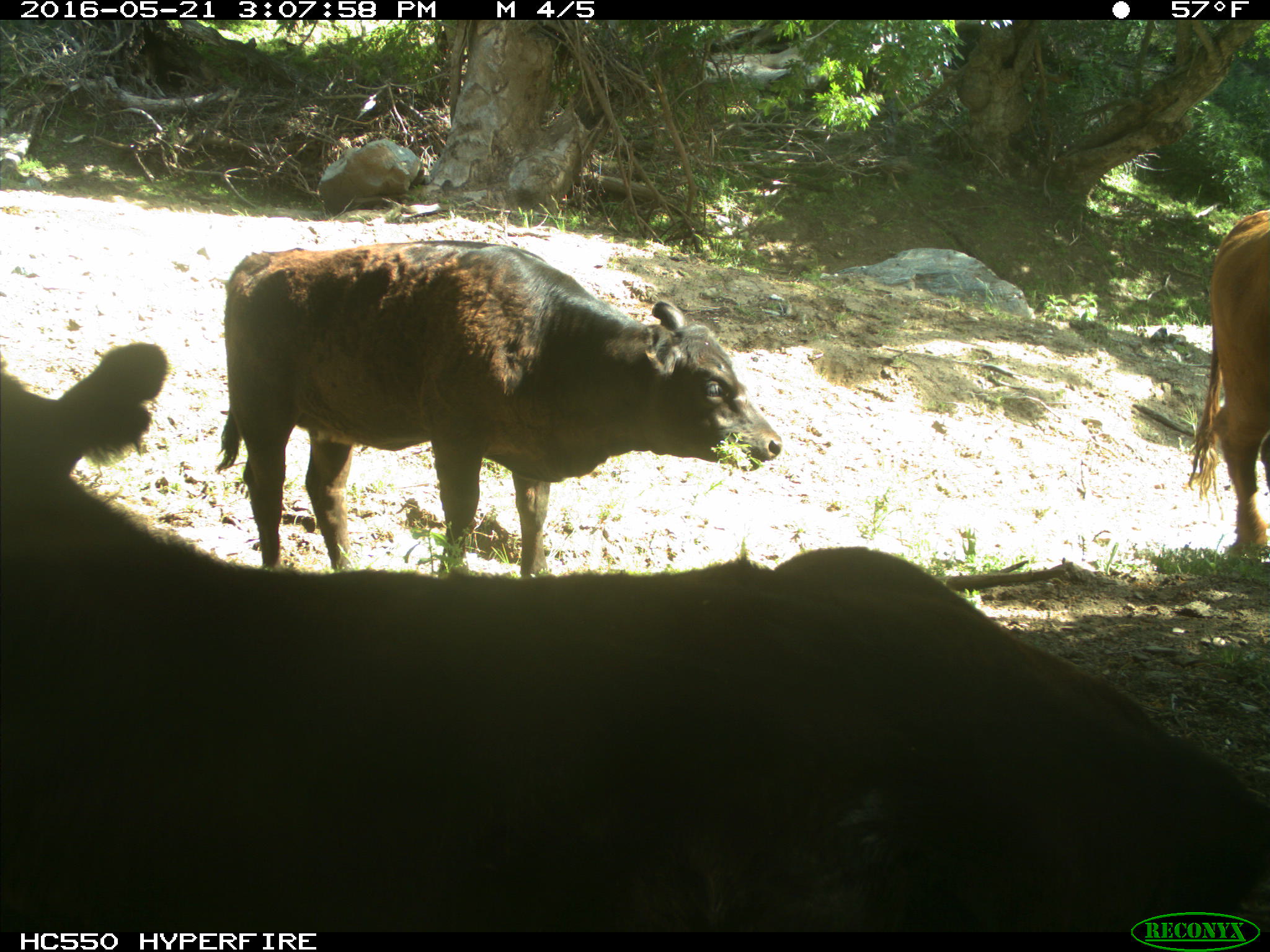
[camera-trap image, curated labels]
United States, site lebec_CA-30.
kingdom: Animalia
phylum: Chordata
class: Mammalia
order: Artiodactyla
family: Bovidae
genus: Bos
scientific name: Bos taurus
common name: domestic cow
Bos taurus (domestic cow).